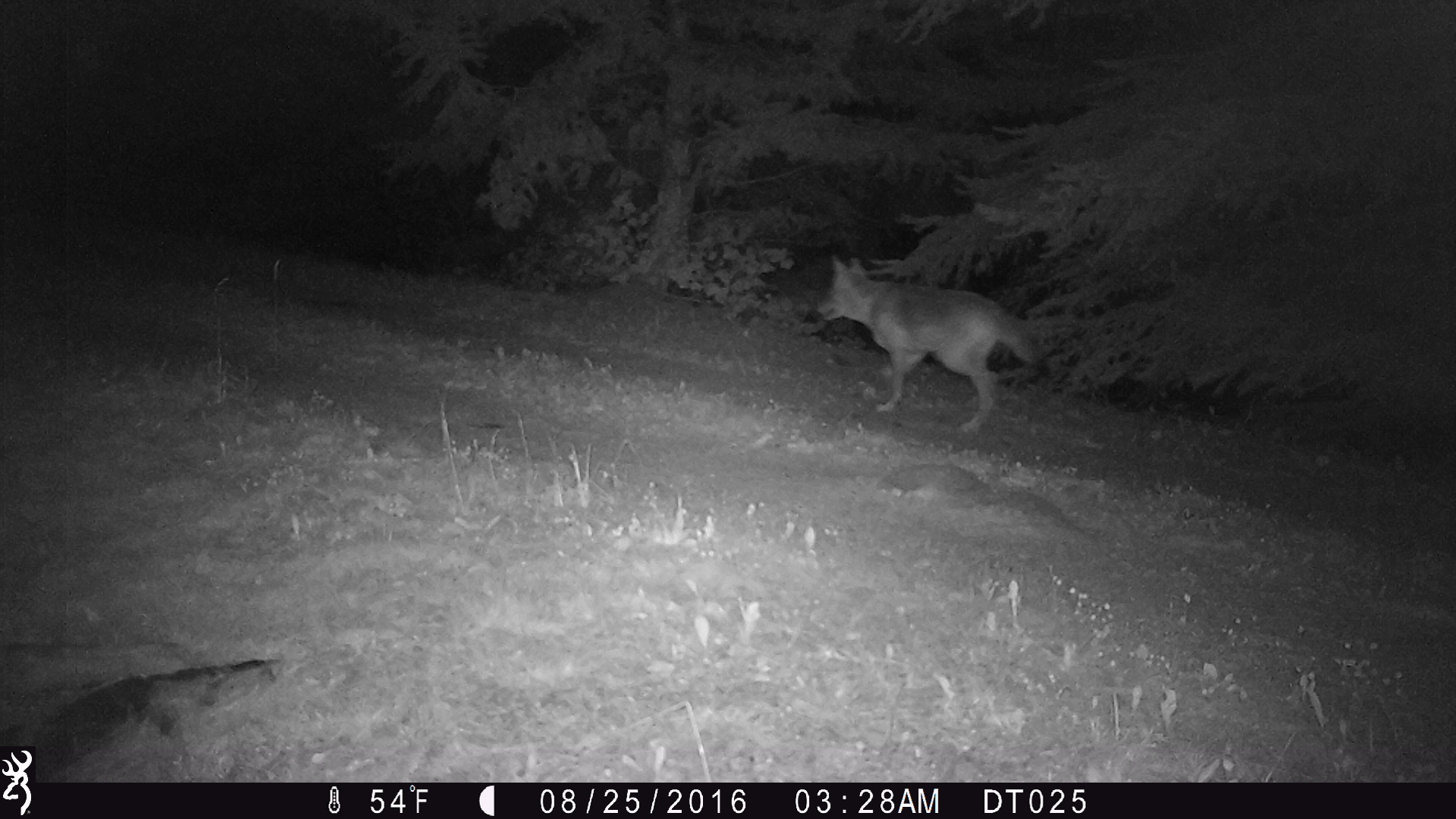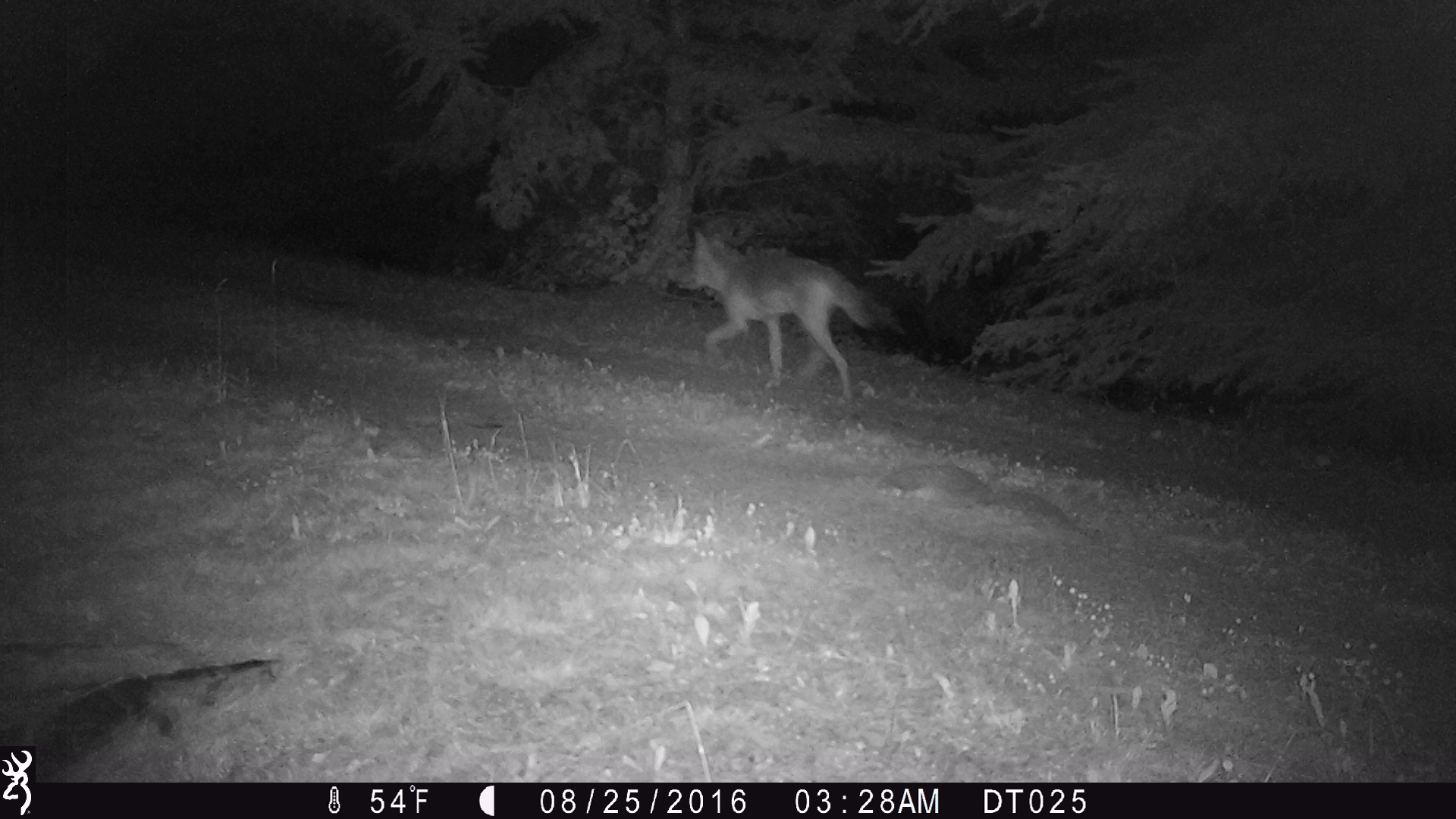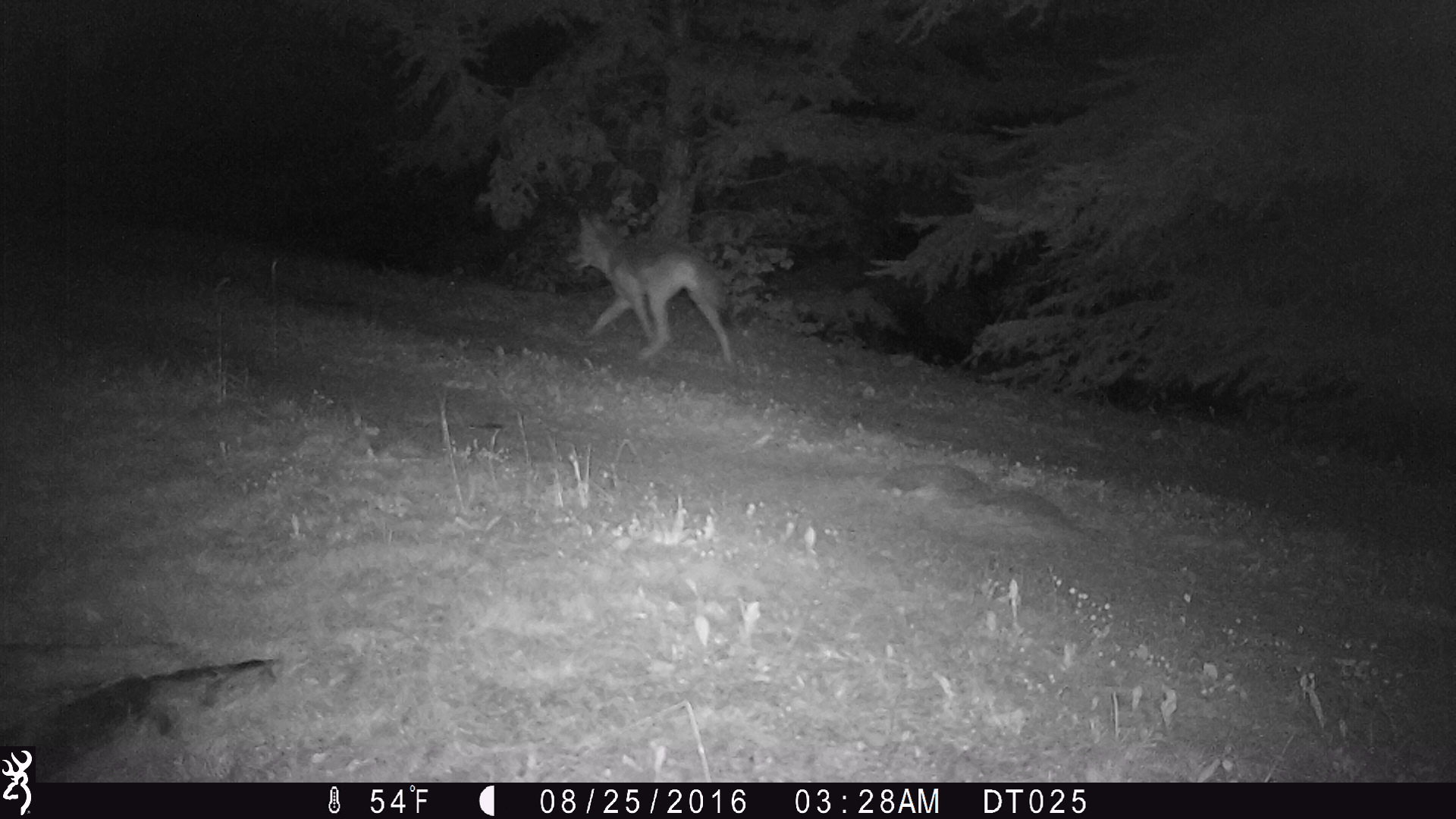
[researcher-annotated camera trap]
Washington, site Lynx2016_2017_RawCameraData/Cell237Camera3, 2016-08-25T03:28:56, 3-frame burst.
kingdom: Animalia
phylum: Chordata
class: Mammalia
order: Carnivora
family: Canidae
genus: Canis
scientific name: Canis latrans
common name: coyote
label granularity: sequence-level